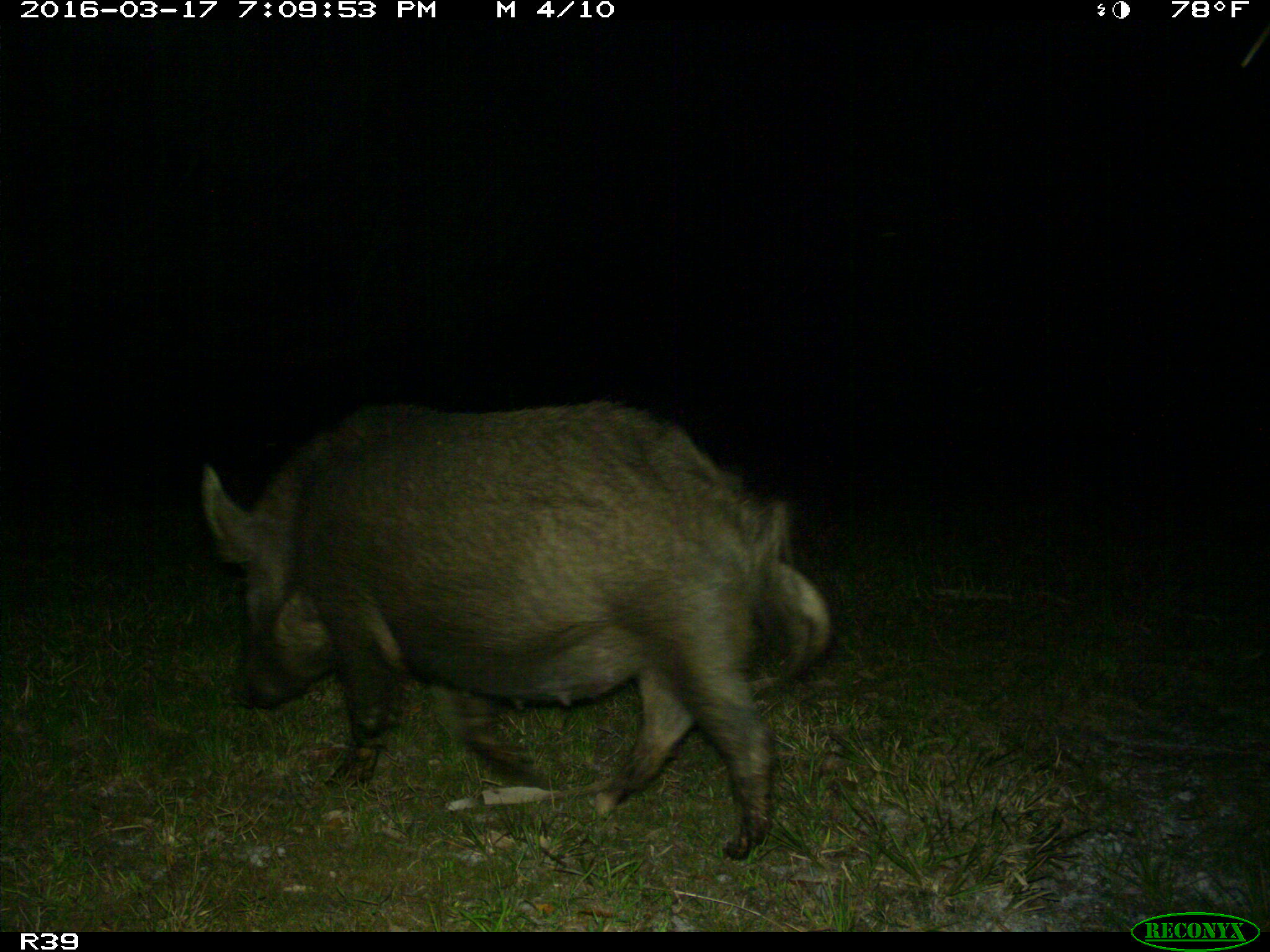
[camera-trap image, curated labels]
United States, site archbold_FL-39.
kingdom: Animalia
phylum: Chordata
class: Mammalia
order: Artiodactyla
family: Suidae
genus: Sus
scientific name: Sus scrofa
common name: wild boar